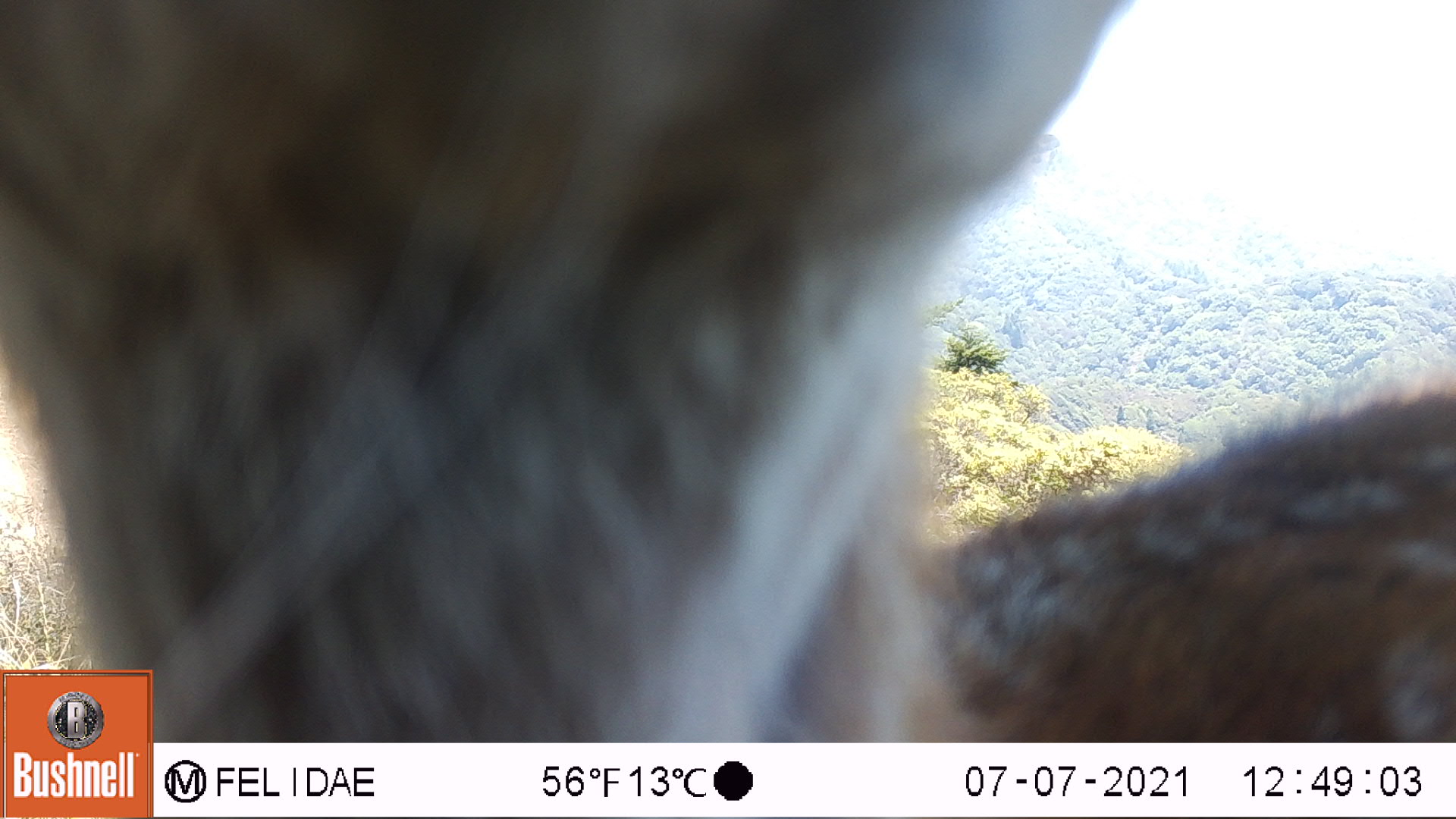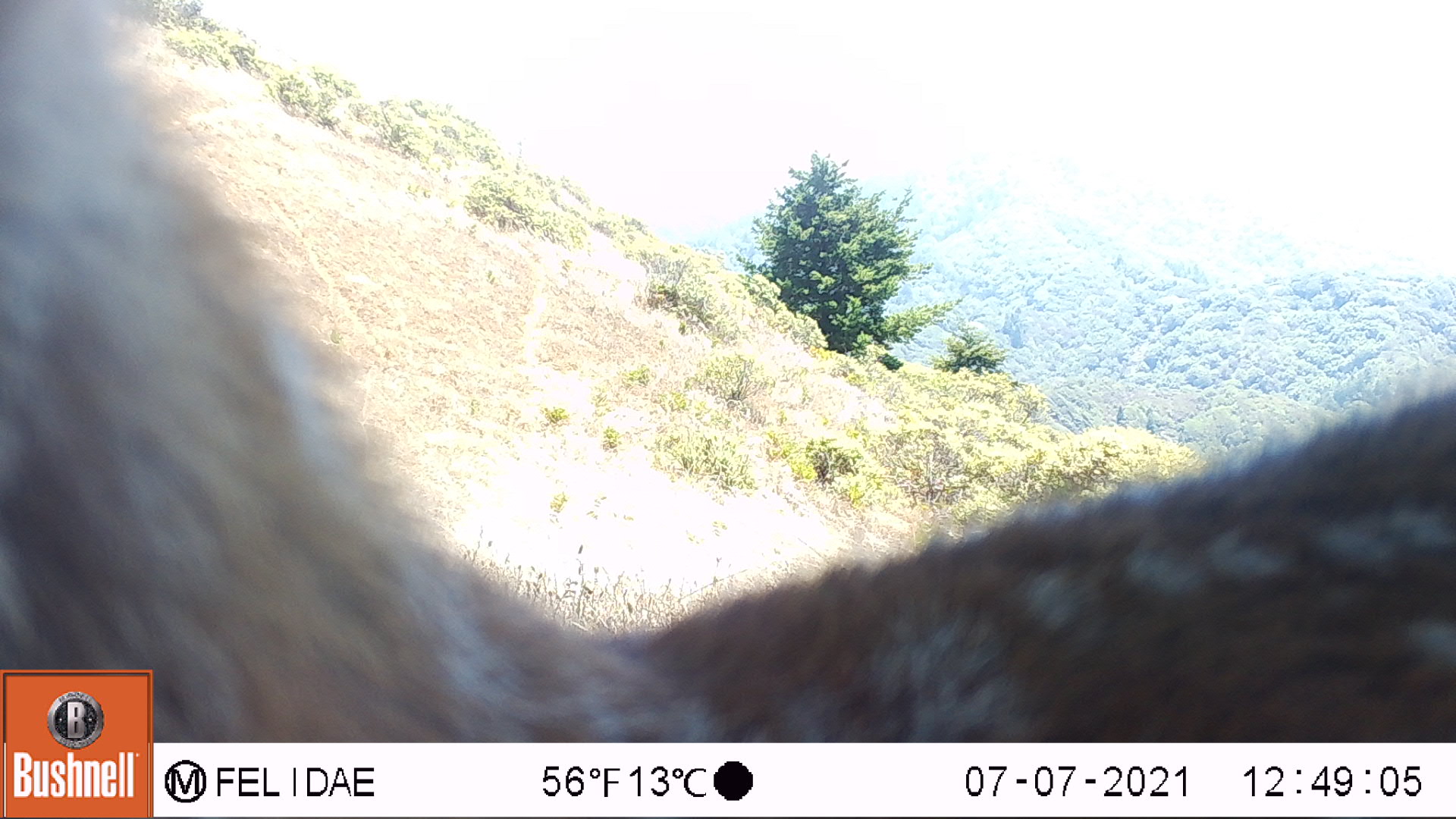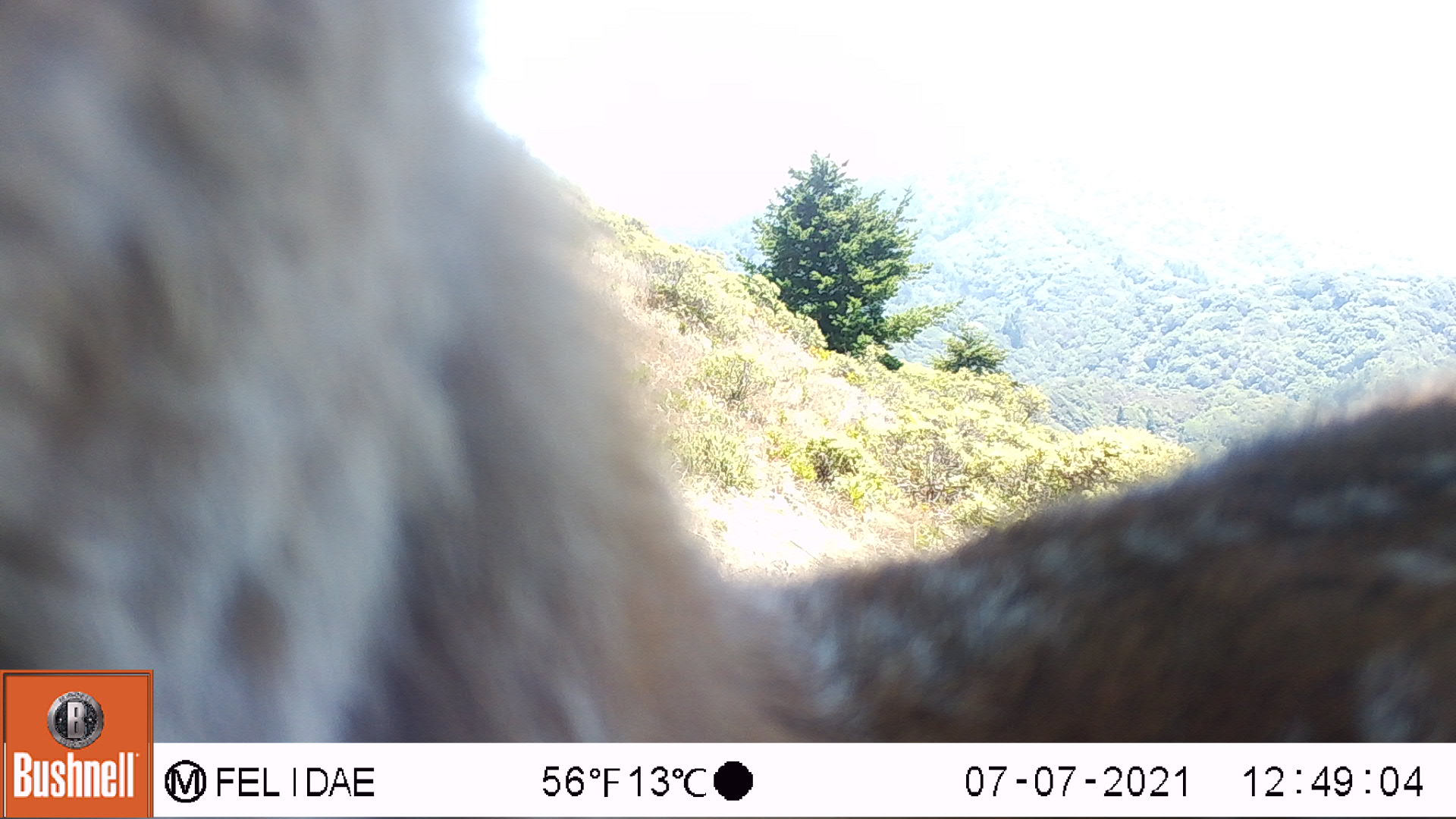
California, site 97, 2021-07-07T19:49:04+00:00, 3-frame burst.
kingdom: Animalia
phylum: Chordata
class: Mammalia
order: Artiodactyla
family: Cervidae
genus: Odocoileus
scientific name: Odocoileus hemionus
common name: mule deer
Mule deer (Odocoileus hemionus).